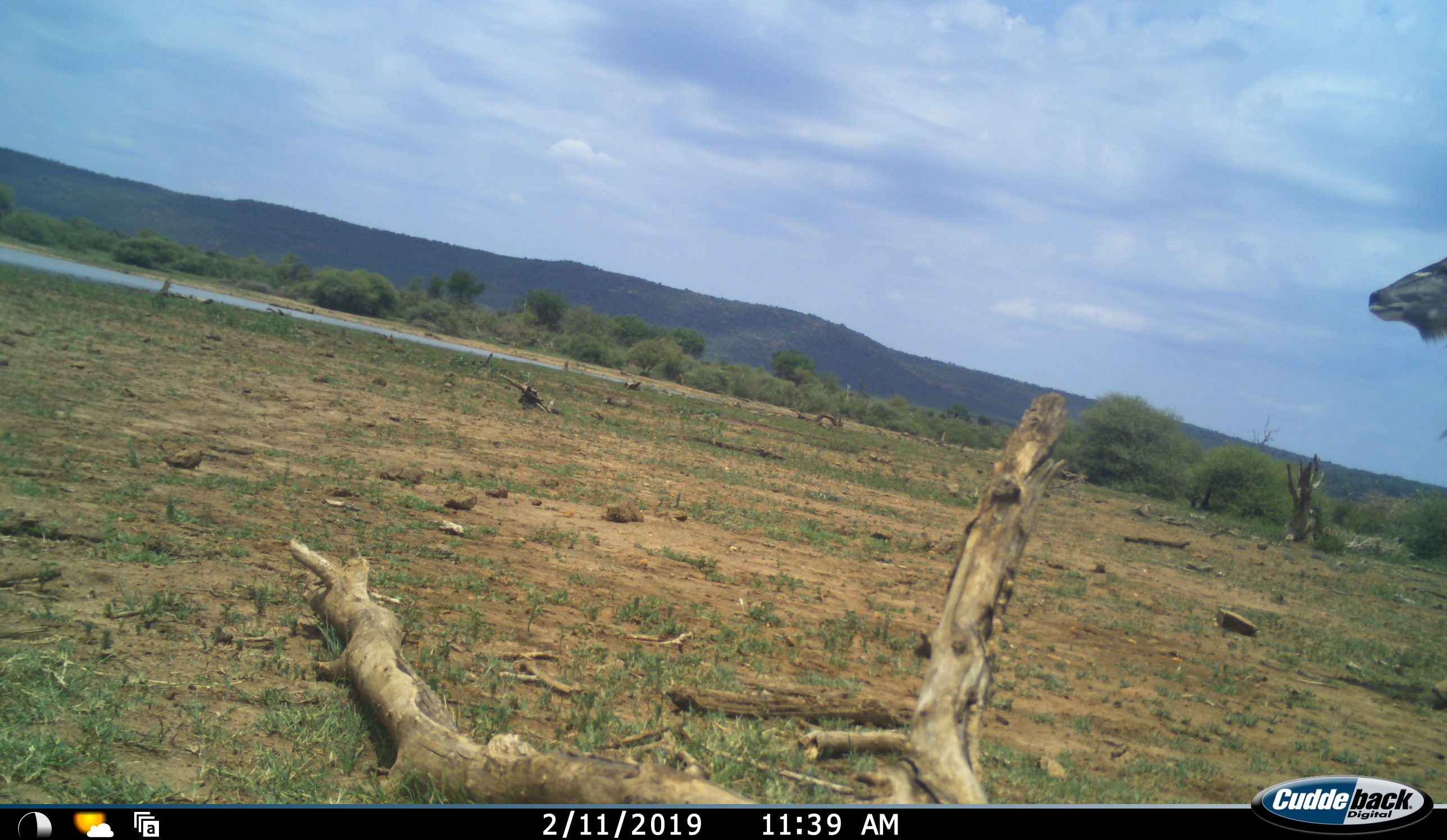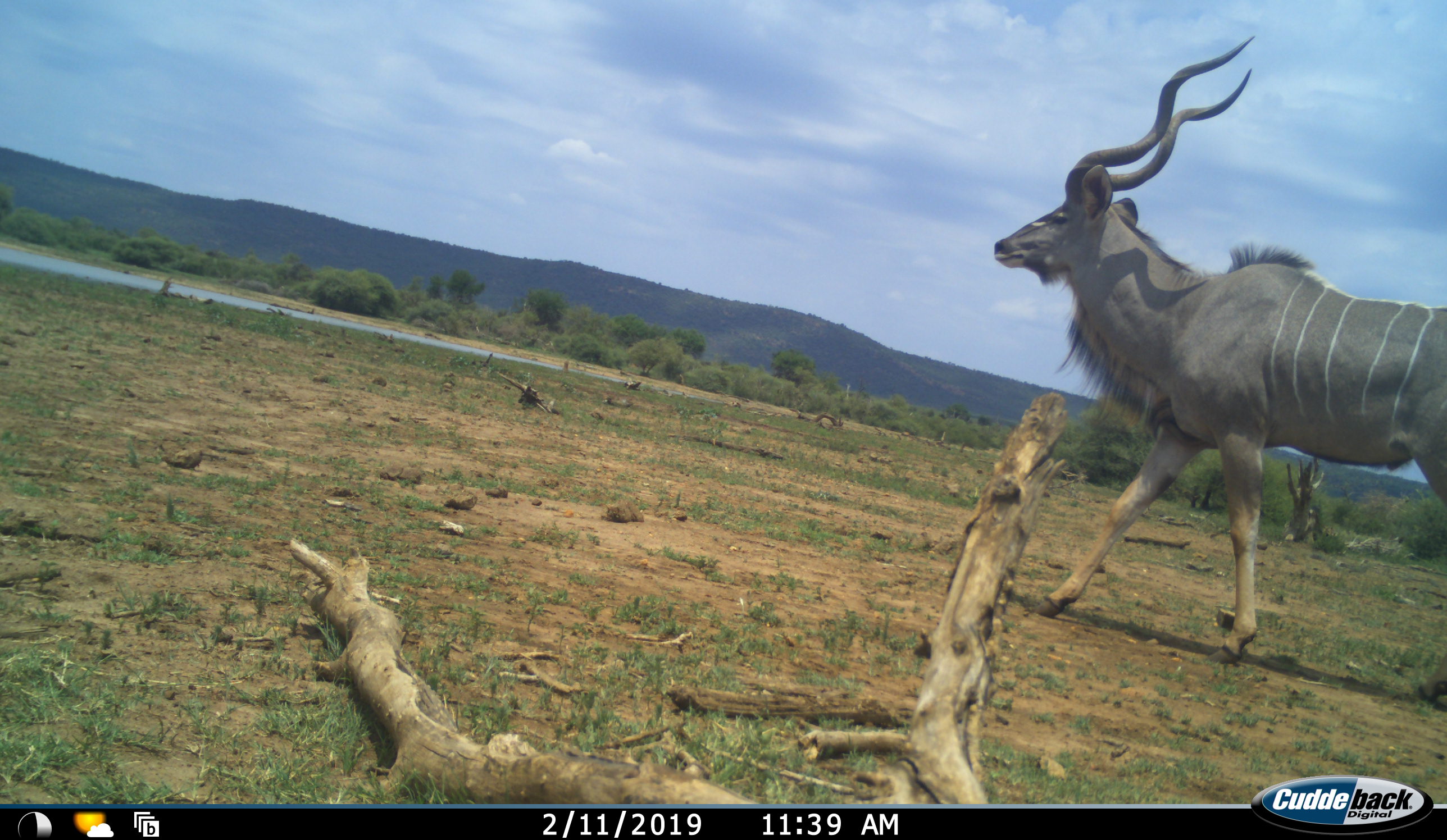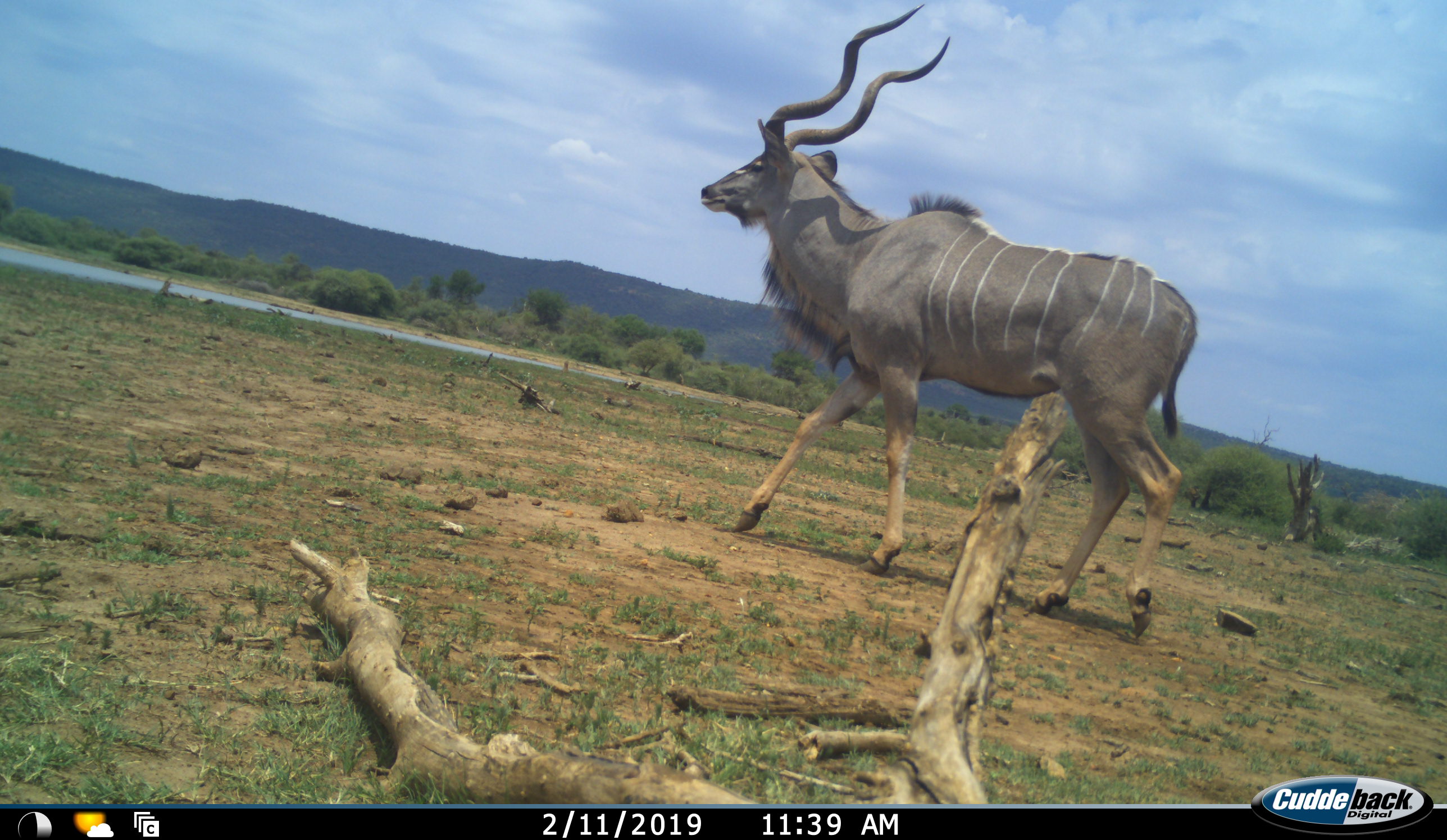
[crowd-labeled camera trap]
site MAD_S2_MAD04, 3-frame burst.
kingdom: Animalia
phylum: Chordata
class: Mammalia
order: Artiodactyla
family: Bovidae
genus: Tragelaphus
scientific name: Tragelaphus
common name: kudu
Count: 1.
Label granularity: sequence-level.